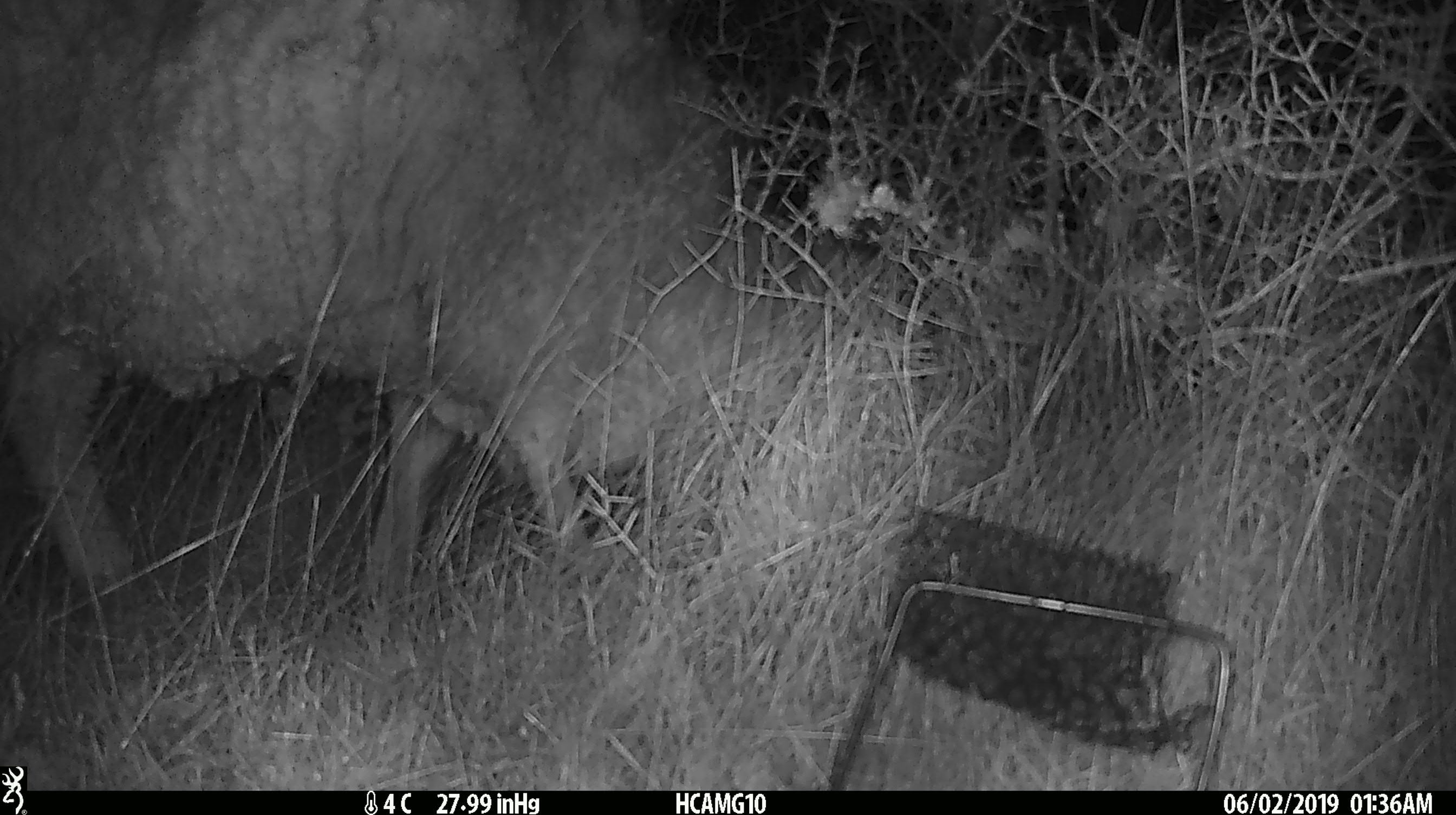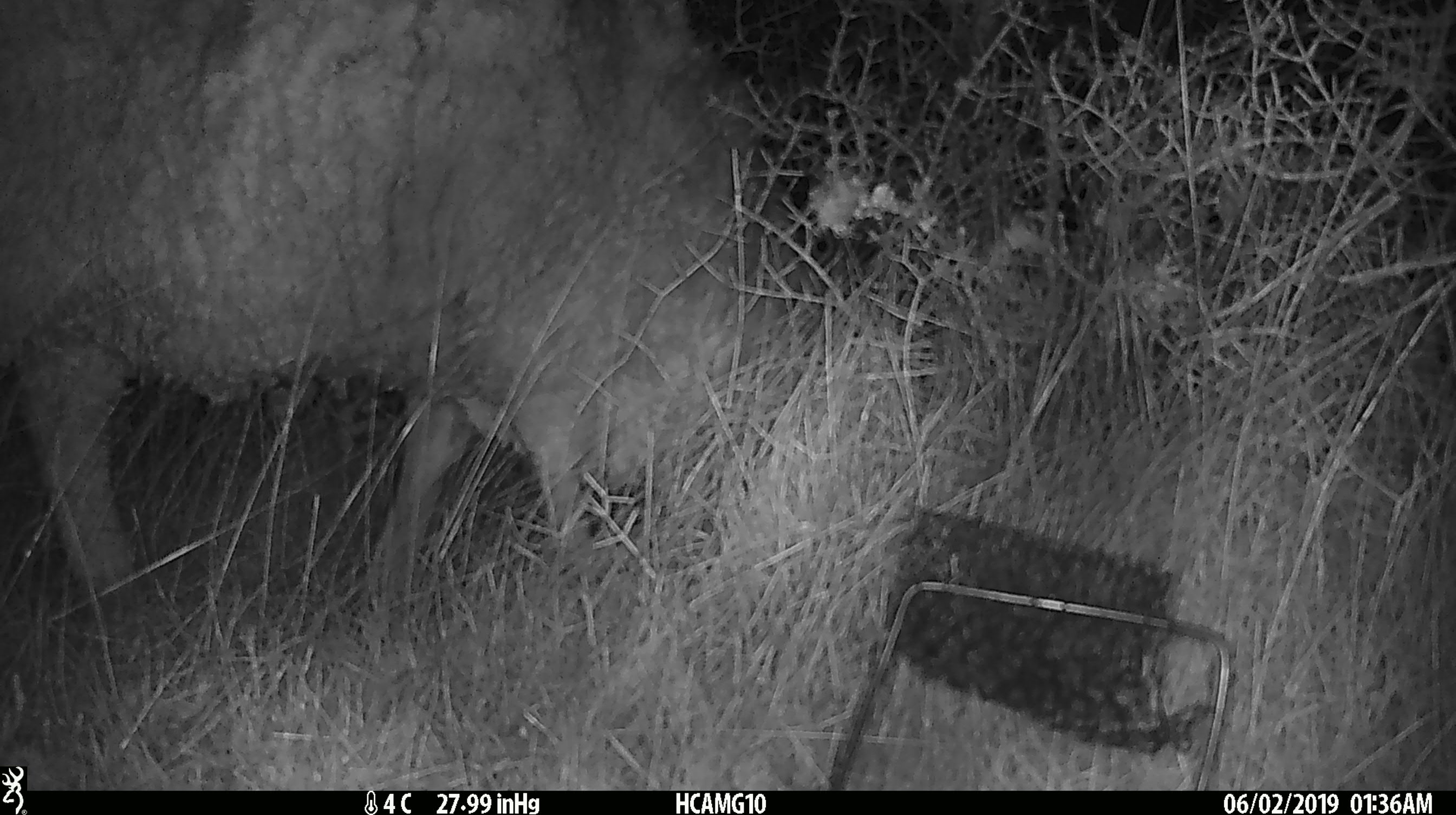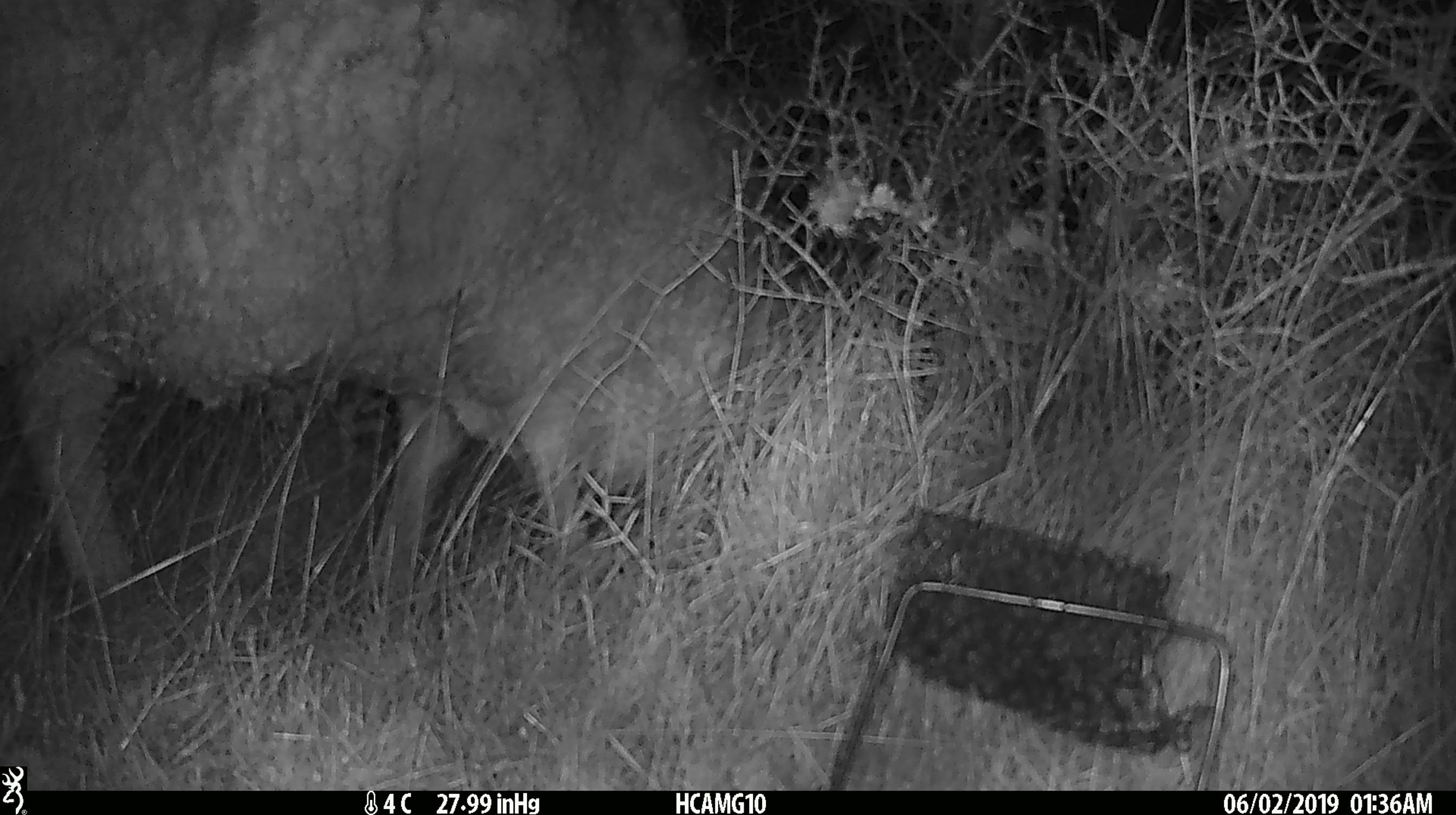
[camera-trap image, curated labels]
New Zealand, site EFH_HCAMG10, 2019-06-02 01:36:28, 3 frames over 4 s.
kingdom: Animalia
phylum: Chordata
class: Mammalia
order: Artiodactyla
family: Bovidae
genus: Ovis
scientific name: Ovis aries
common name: domestic sheep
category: sheep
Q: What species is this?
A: Sheep (domestic sheep) (Ovis aries).